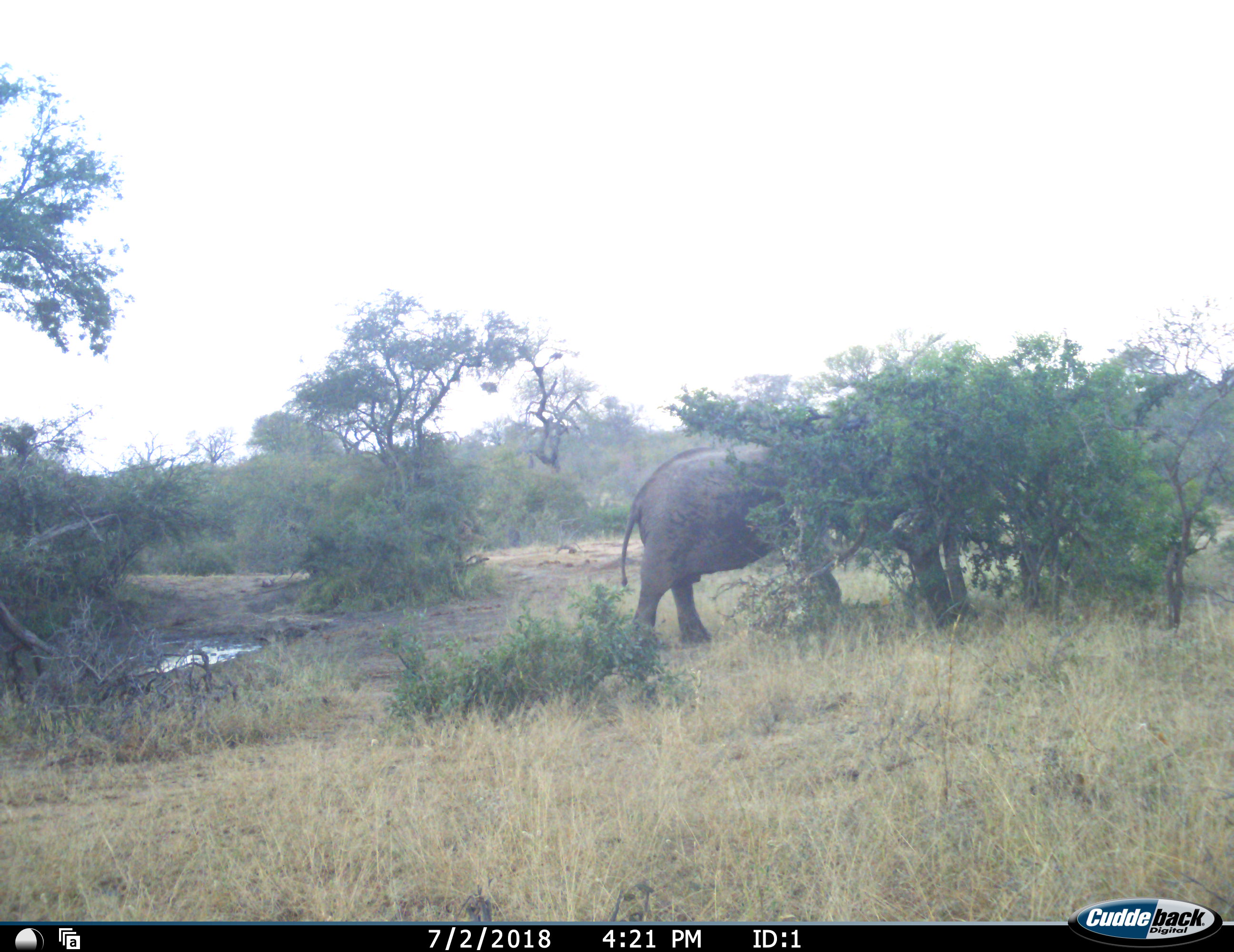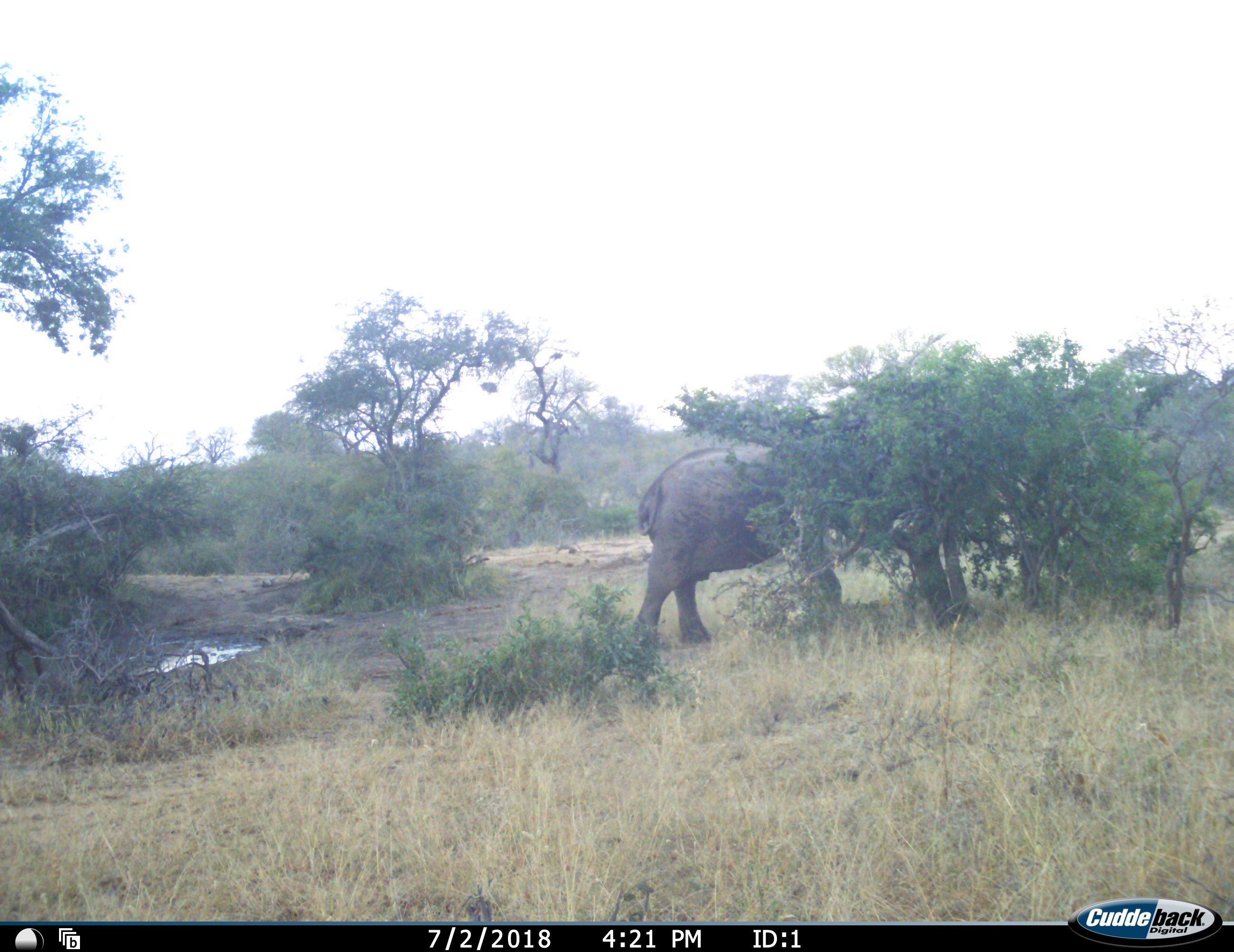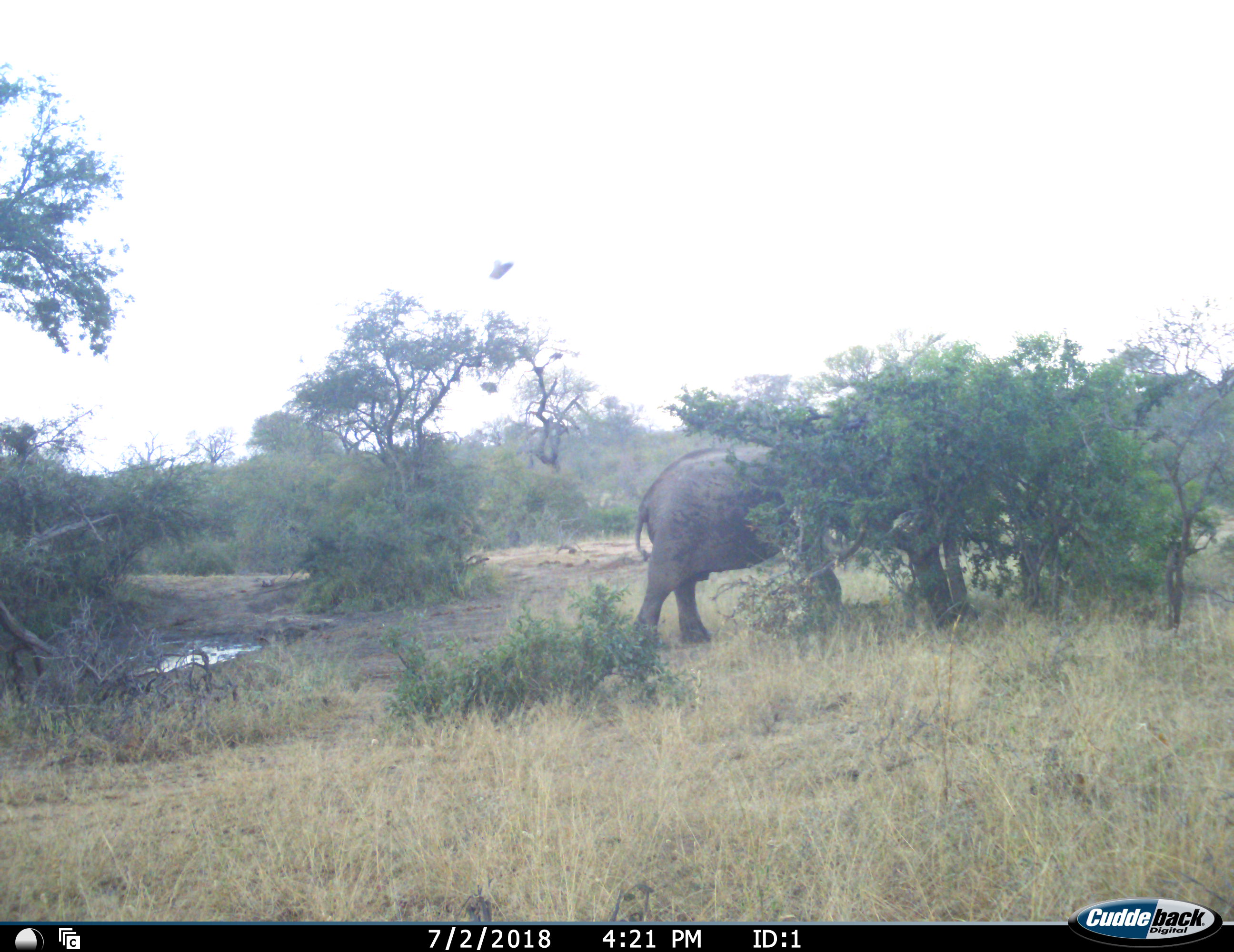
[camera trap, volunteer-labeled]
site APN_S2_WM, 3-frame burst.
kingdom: Animalia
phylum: Chordata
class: Mammalia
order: Proboscidea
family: Elephantidae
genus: Loxodonta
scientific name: Loxodonta africana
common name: african bush elephant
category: elephant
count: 1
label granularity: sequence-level